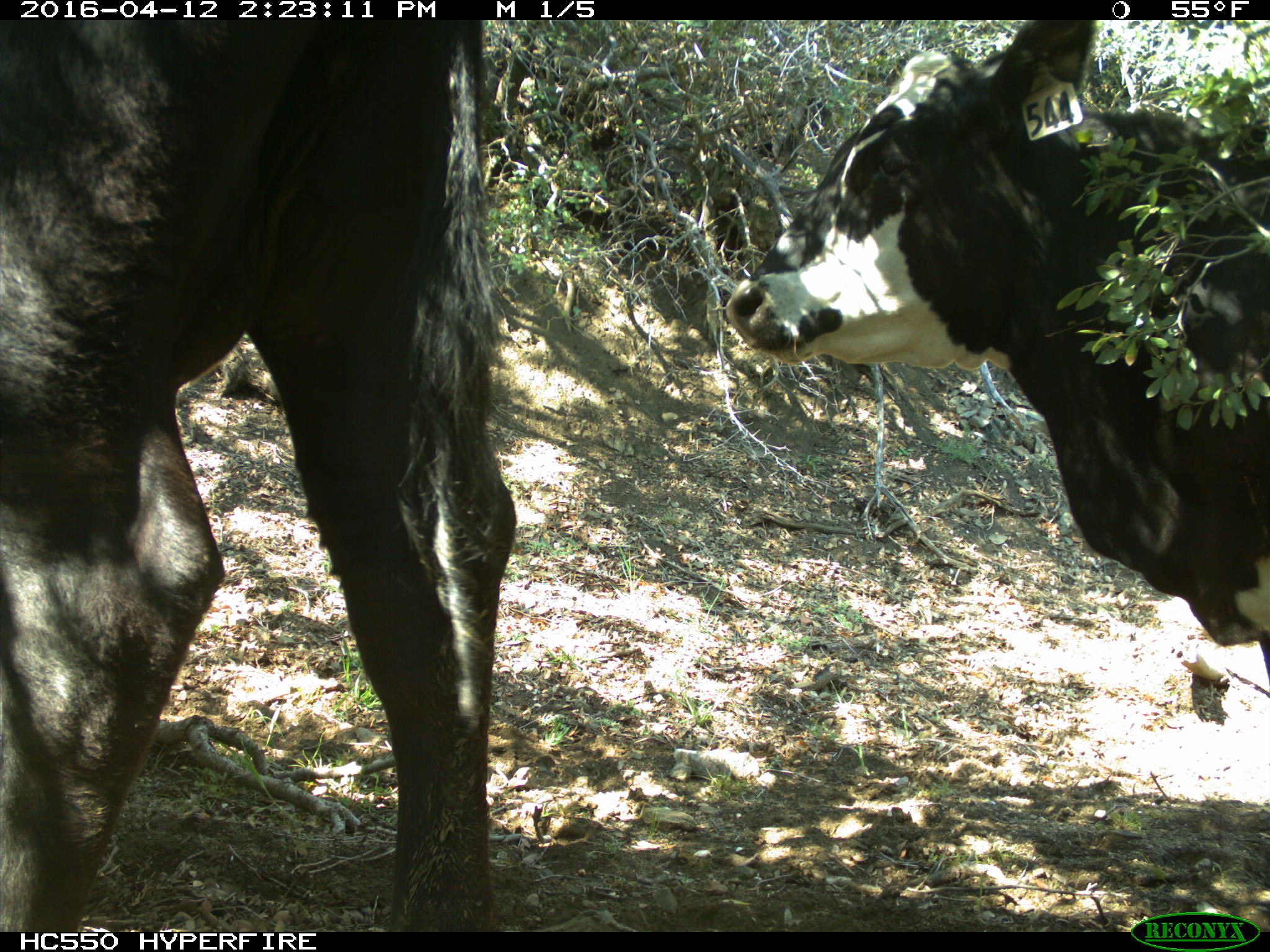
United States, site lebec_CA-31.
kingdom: Animalia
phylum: Chordata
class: Mammalia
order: Artiodactyla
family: Bovidae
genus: Bos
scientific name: Bos taurus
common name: domestic cow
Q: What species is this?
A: Bos taurus (domestic cow).